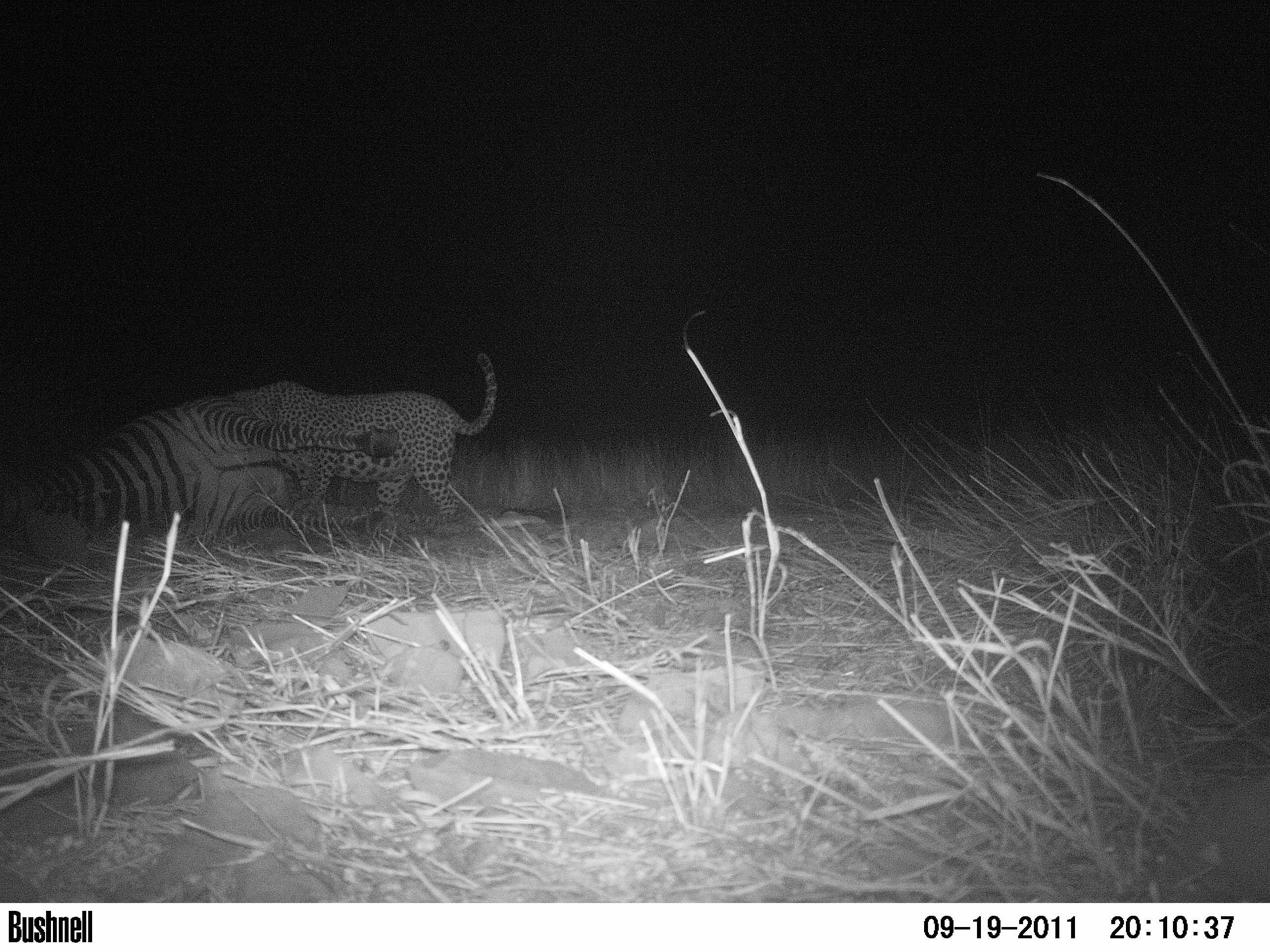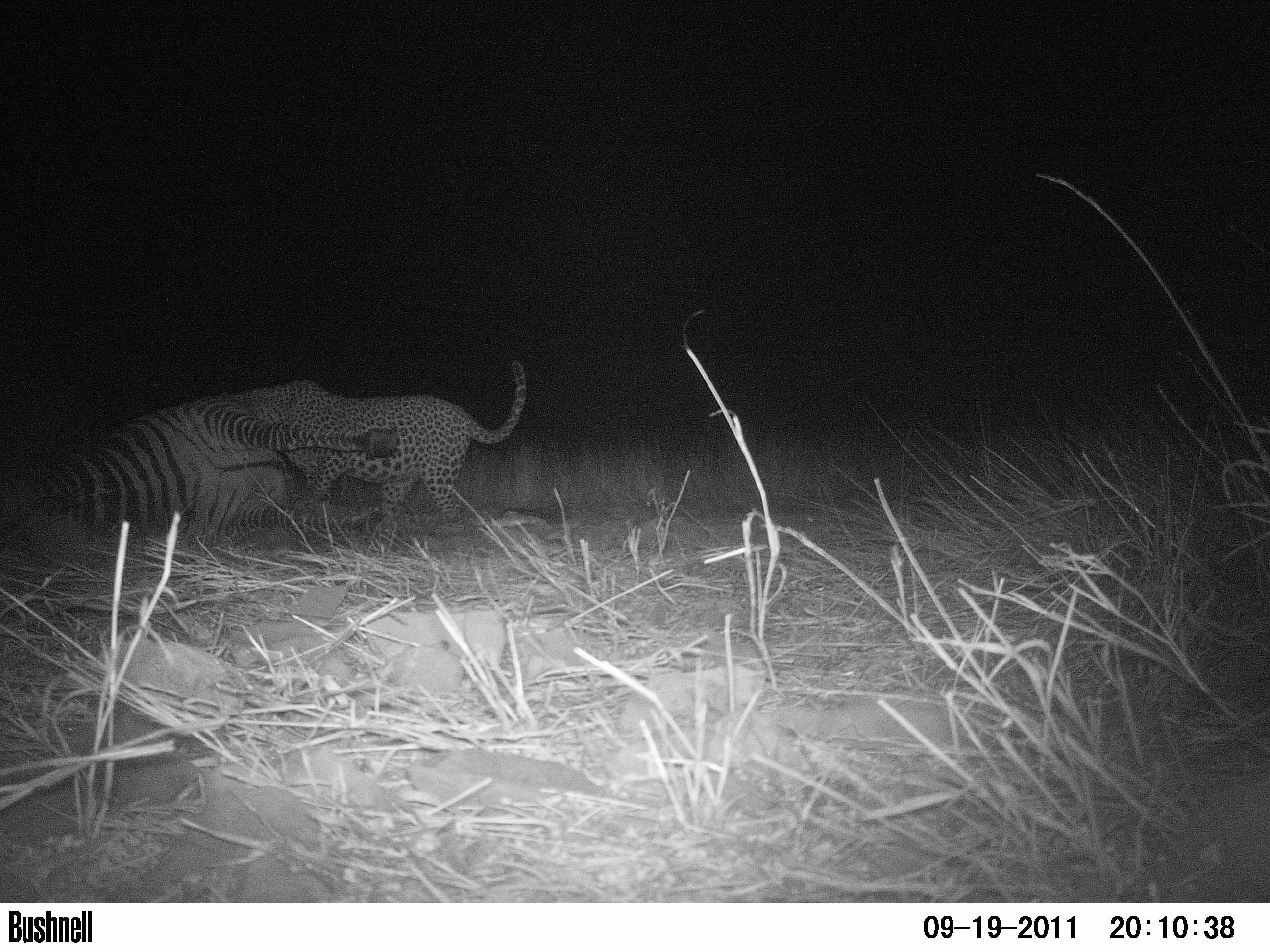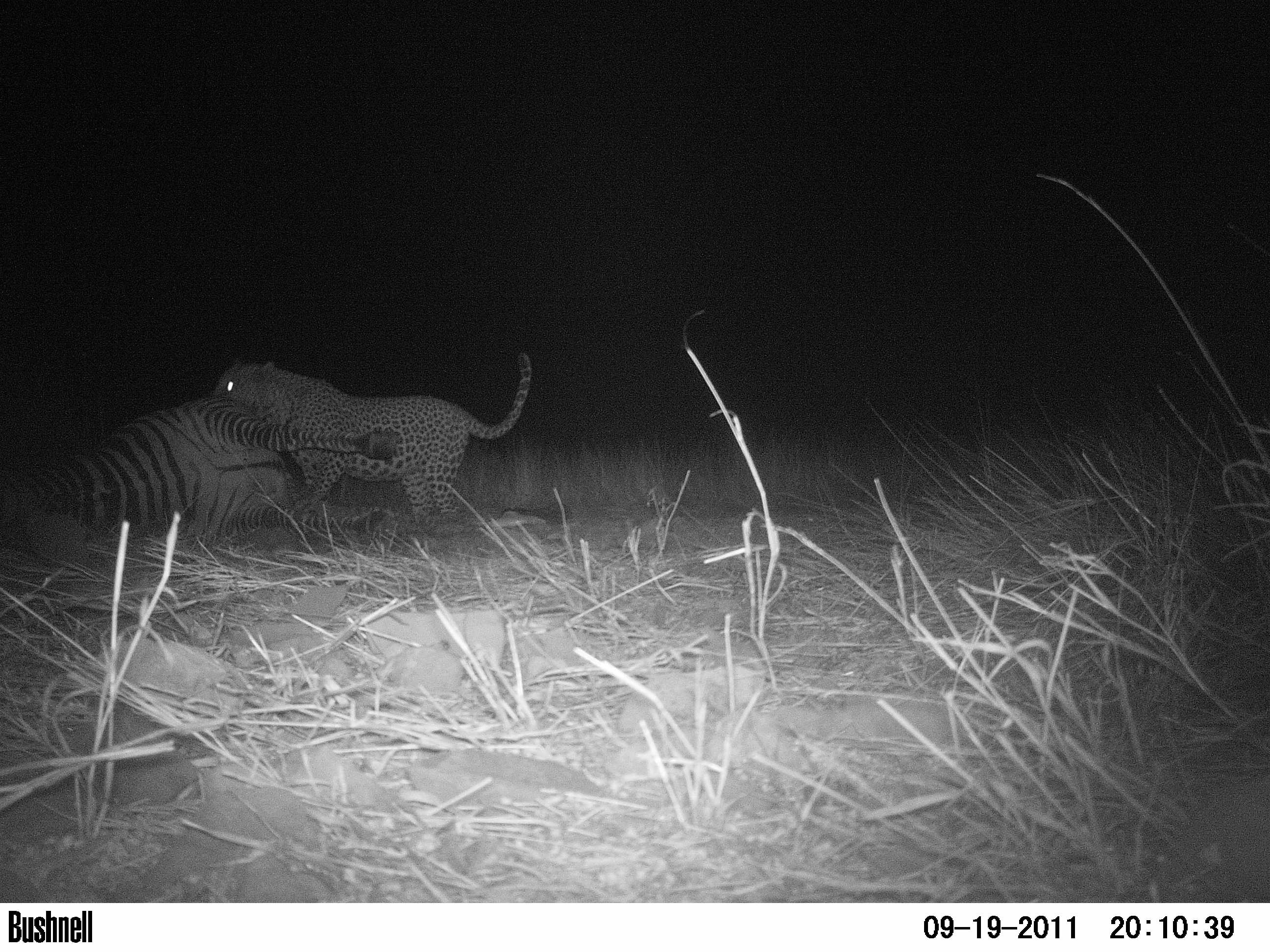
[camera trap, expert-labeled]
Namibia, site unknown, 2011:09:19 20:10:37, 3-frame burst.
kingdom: Animalia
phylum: Chordata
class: Mammalia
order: Carnivora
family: Felidae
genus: Panthera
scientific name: Panthera pardus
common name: leopard